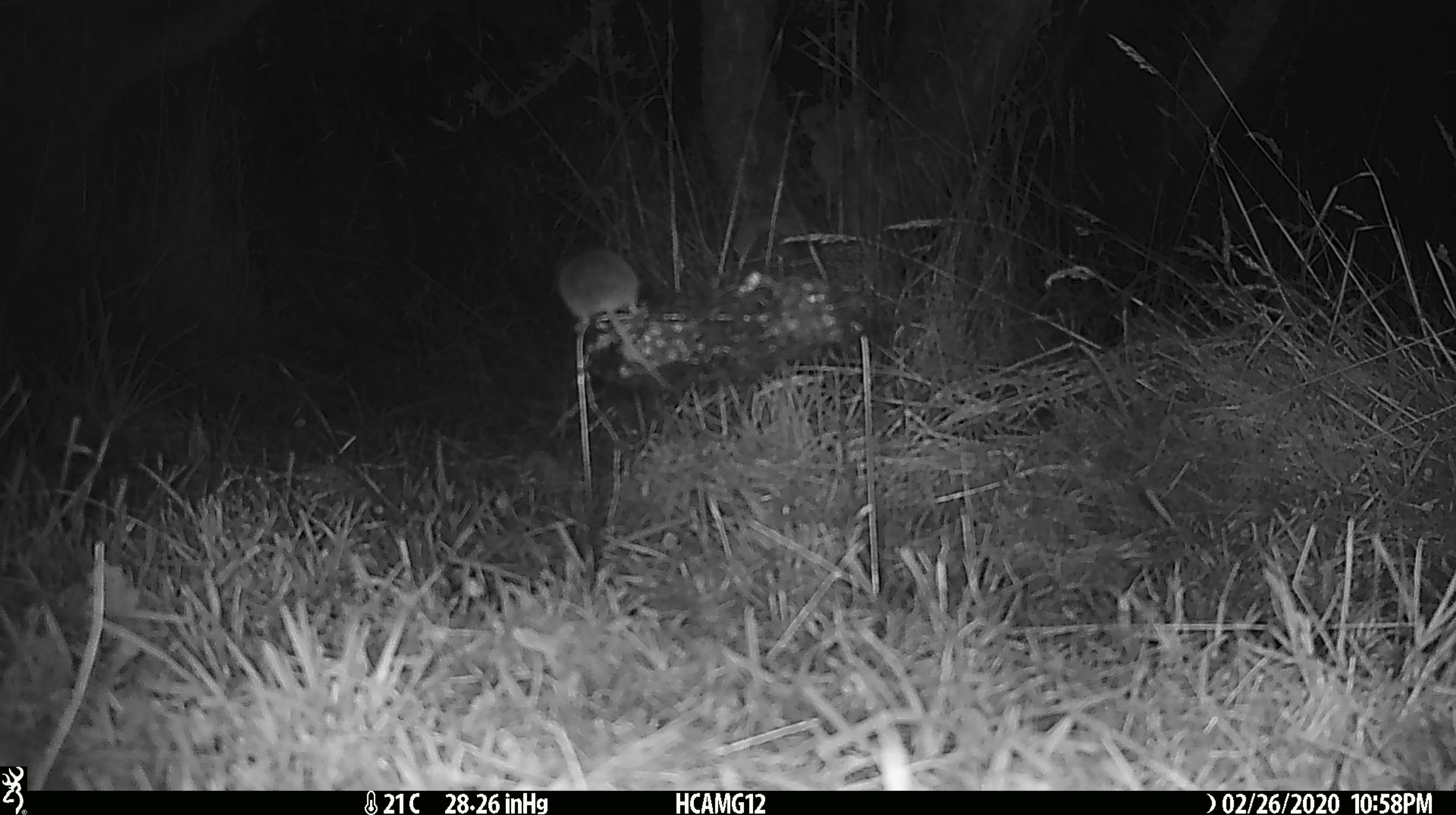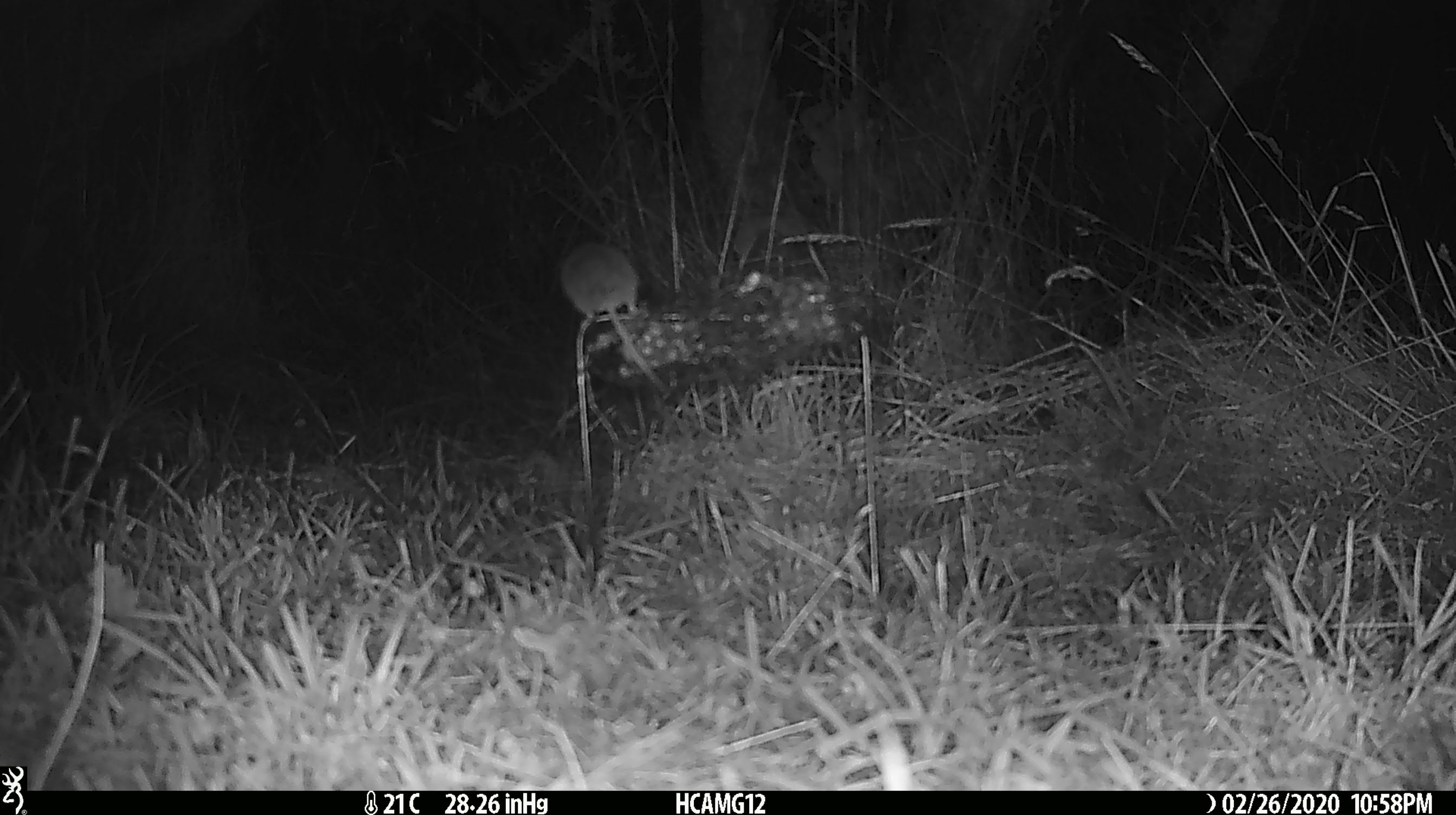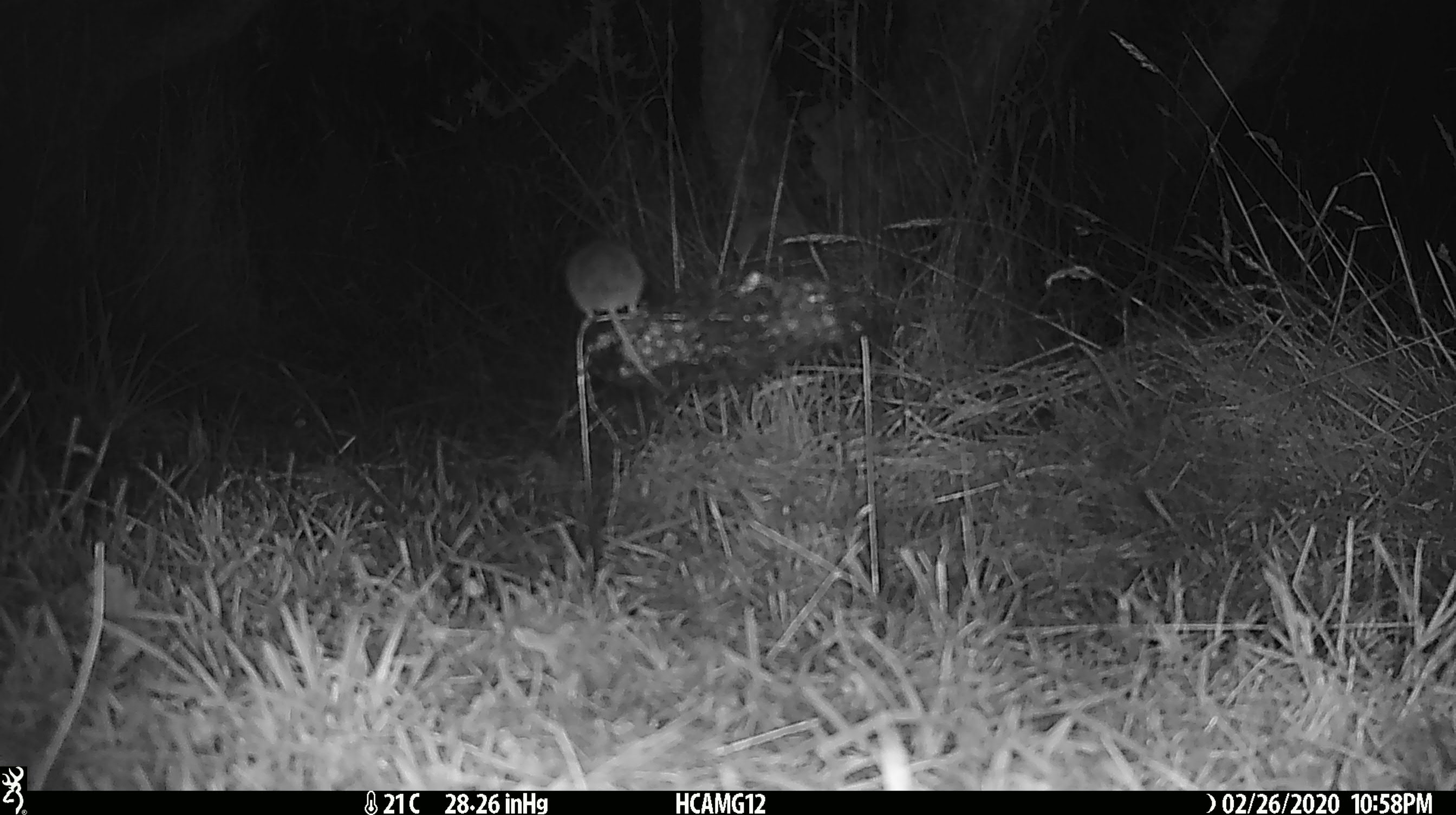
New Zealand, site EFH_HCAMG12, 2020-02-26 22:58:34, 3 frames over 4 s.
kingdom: Animalia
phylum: Chordata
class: Mammalia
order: Rodentia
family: Muridae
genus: Mus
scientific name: Mus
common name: mouse